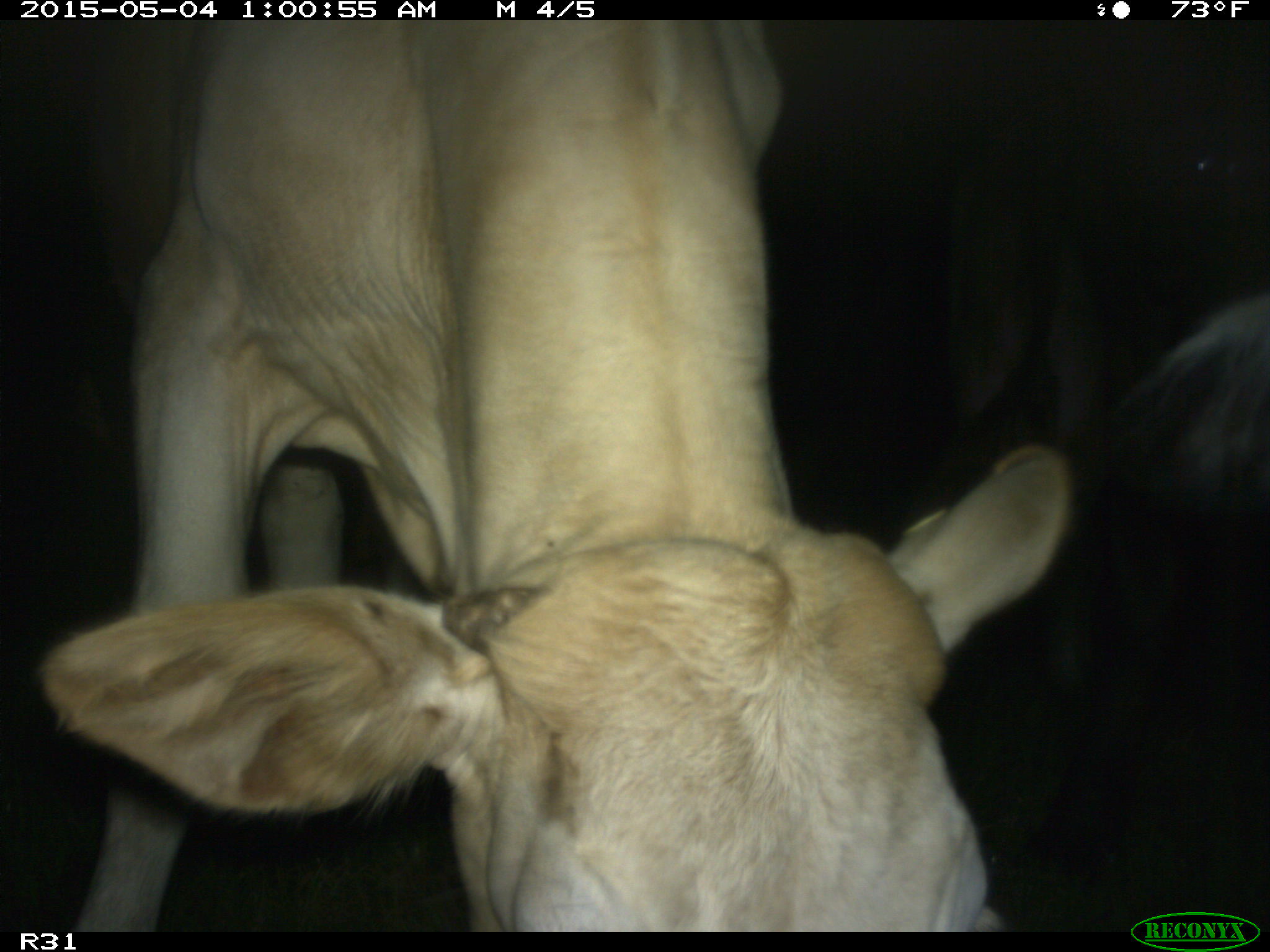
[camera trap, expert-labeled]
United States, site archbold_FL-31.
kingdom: Animalia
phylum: Chordata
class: Mammalia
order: Artiodactyla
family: Bovidae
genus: Bos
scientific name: Bos taurus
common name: domestic cow